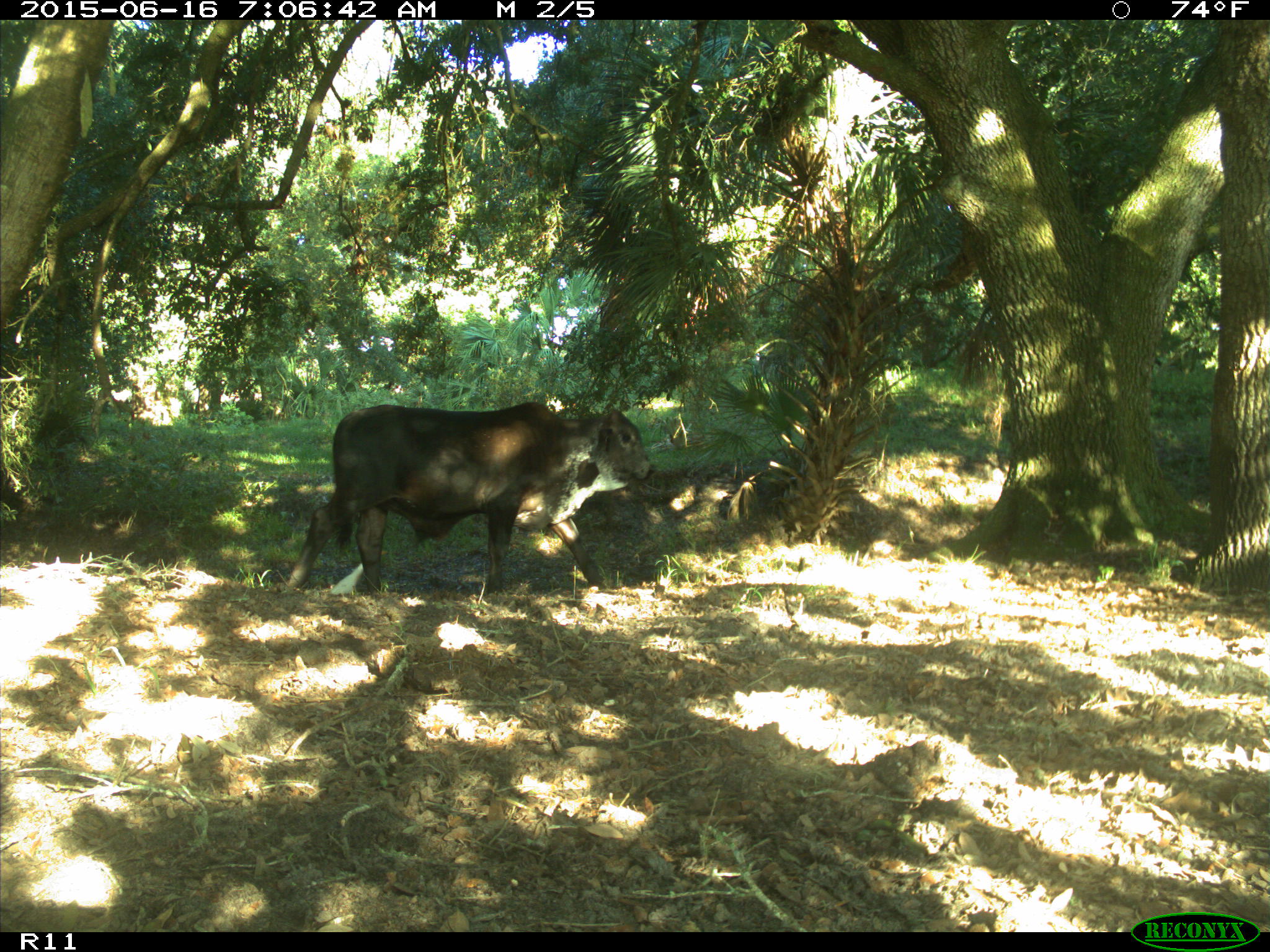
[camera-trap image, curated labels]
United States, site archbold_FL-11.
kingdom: Animalia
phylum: Chordata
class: Mammalia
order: Artiodactyla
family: Bovidae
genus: Bos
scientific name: Bos taurus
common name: domestic cow